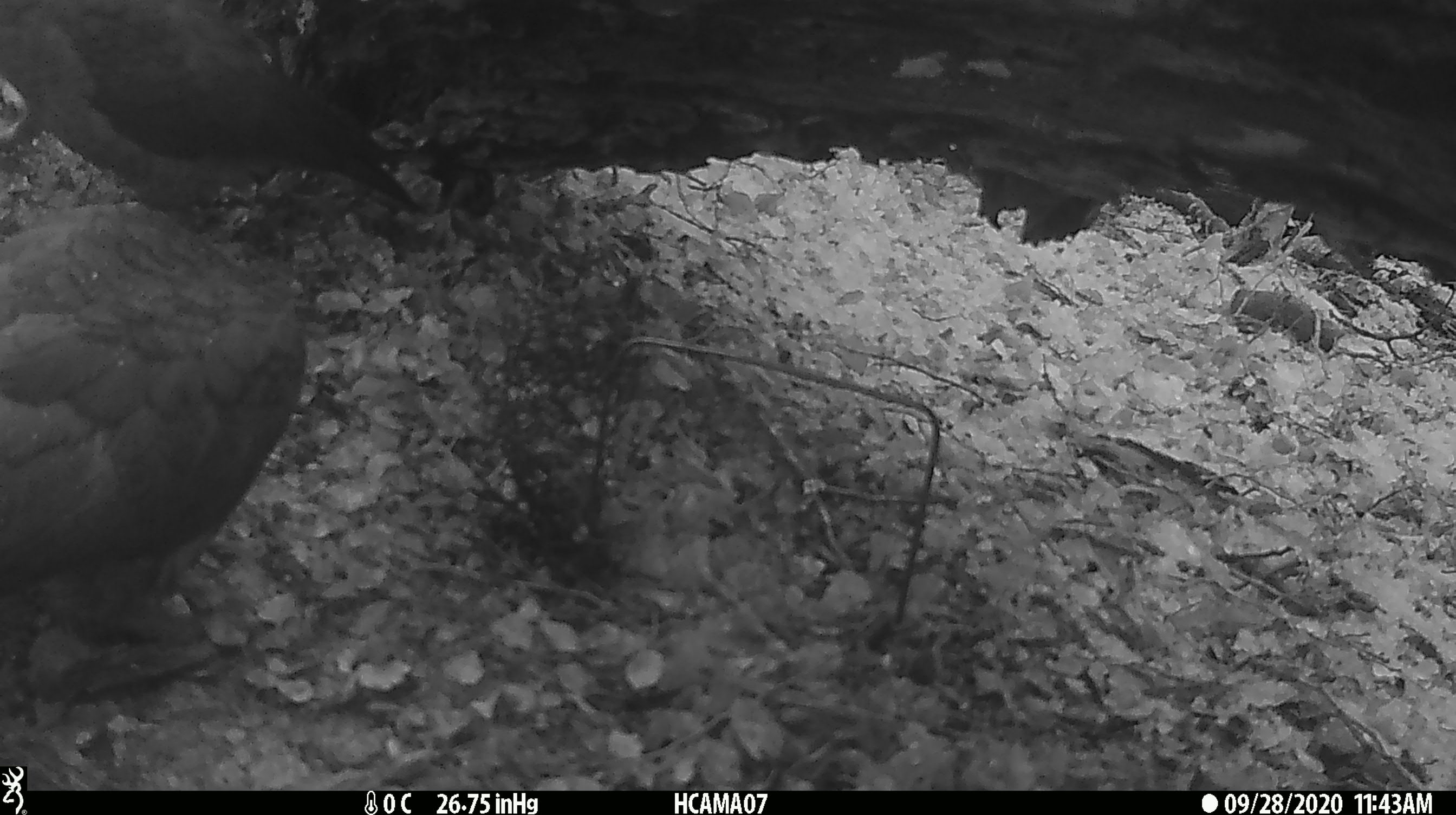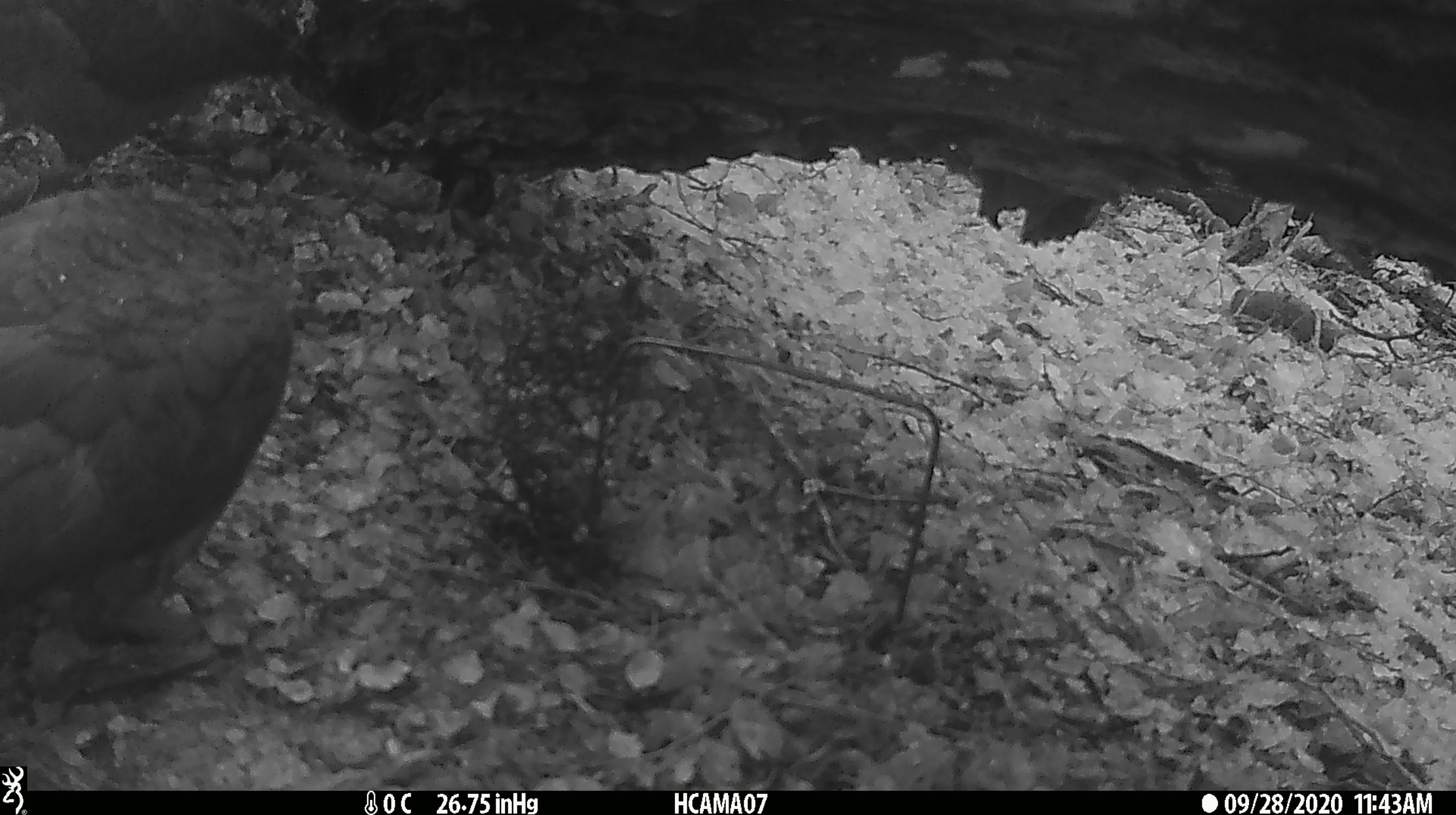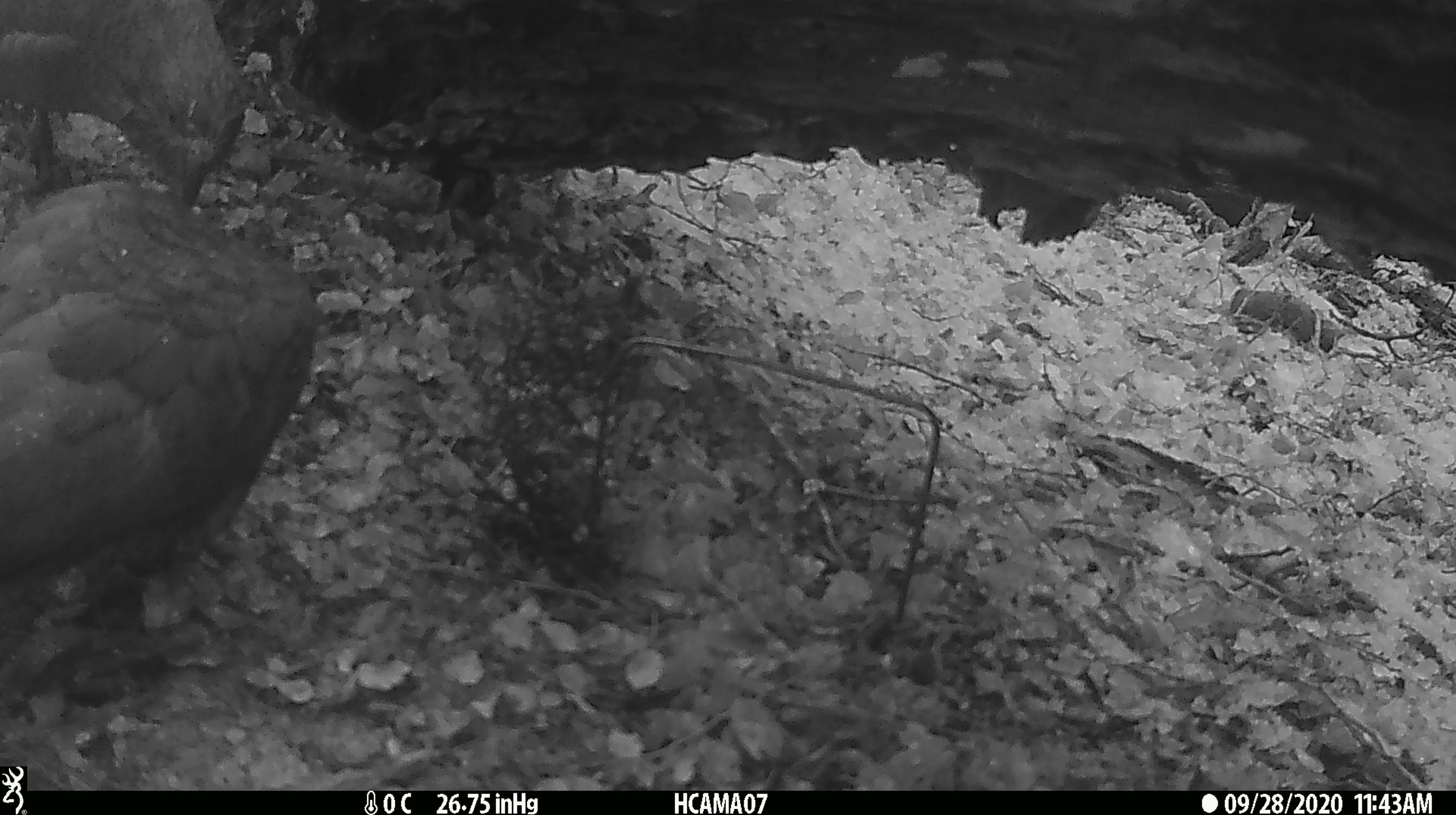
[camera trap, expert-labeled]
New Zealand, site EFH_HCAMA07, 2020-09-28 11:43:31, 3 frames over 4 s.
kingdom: Animalia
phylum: Chordata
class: Aves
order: Psittaciformes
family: Strigopidae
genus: Nestor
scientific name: Nestor notabilis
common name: kea